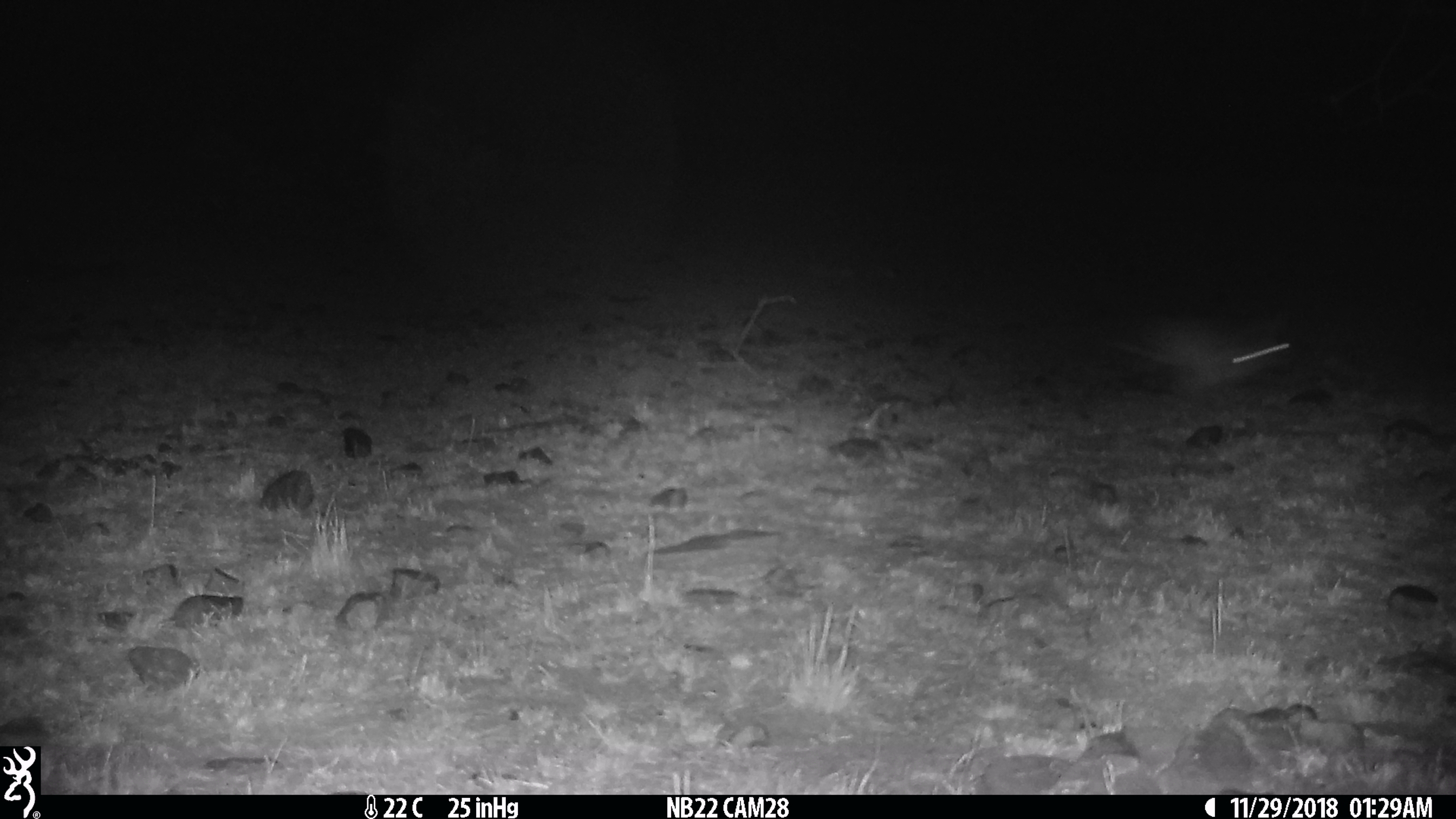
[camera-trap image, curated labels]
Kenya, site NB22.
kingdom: Animalia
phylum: Chordata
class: Mammalia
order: Lagomorpha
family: Leporidae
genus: Lepus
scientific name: Lepus capensis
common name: cape hare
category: hare